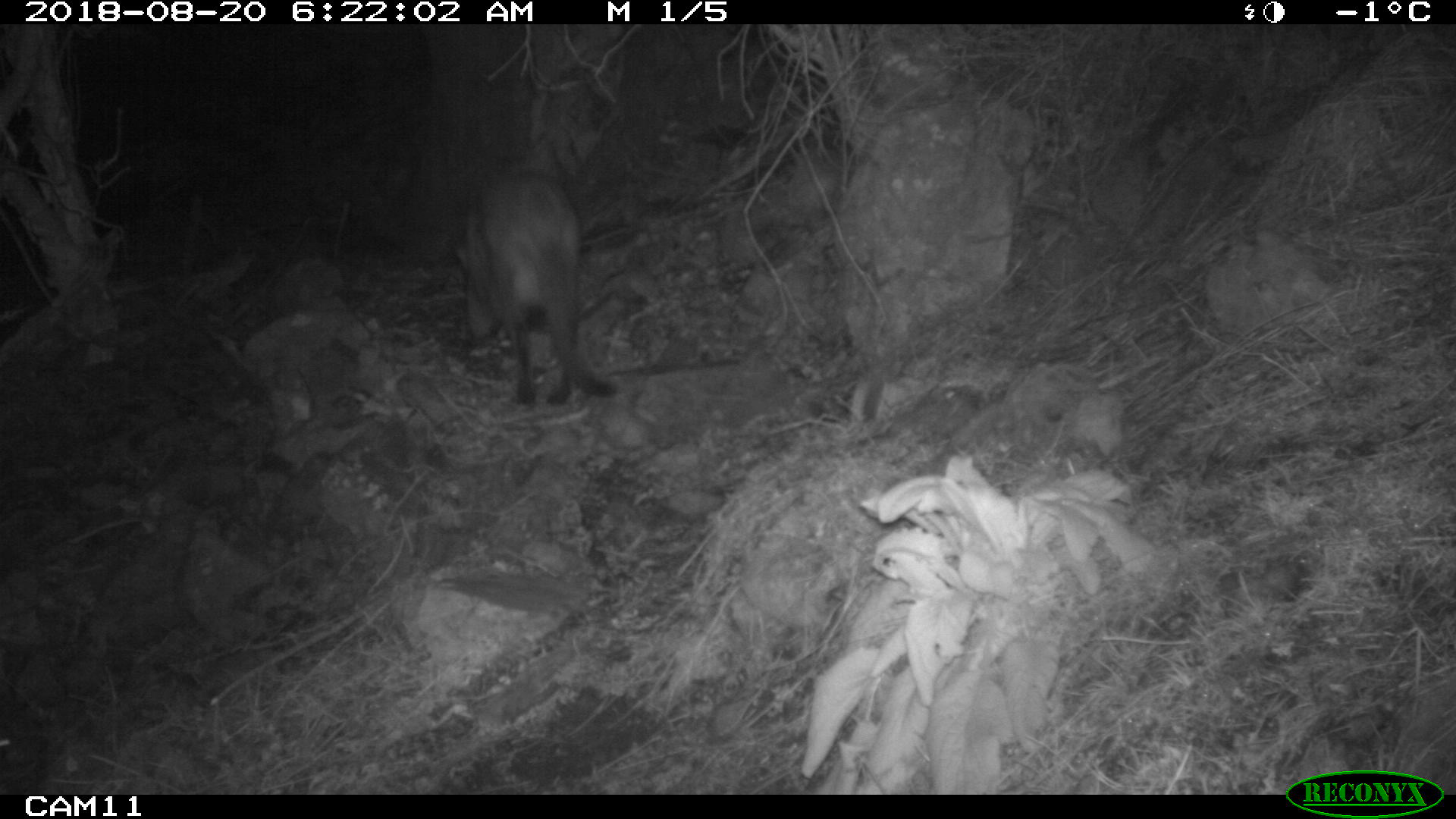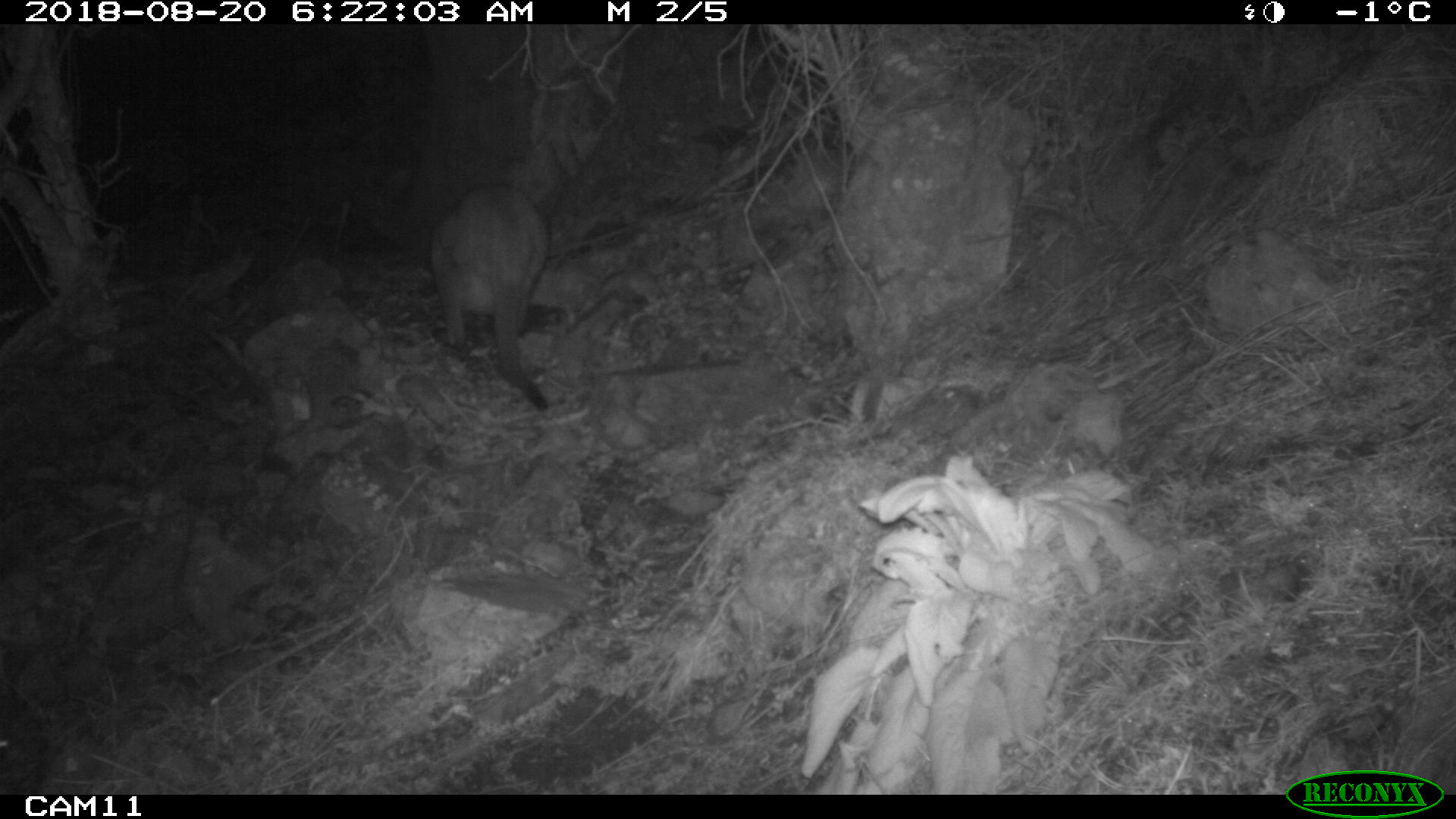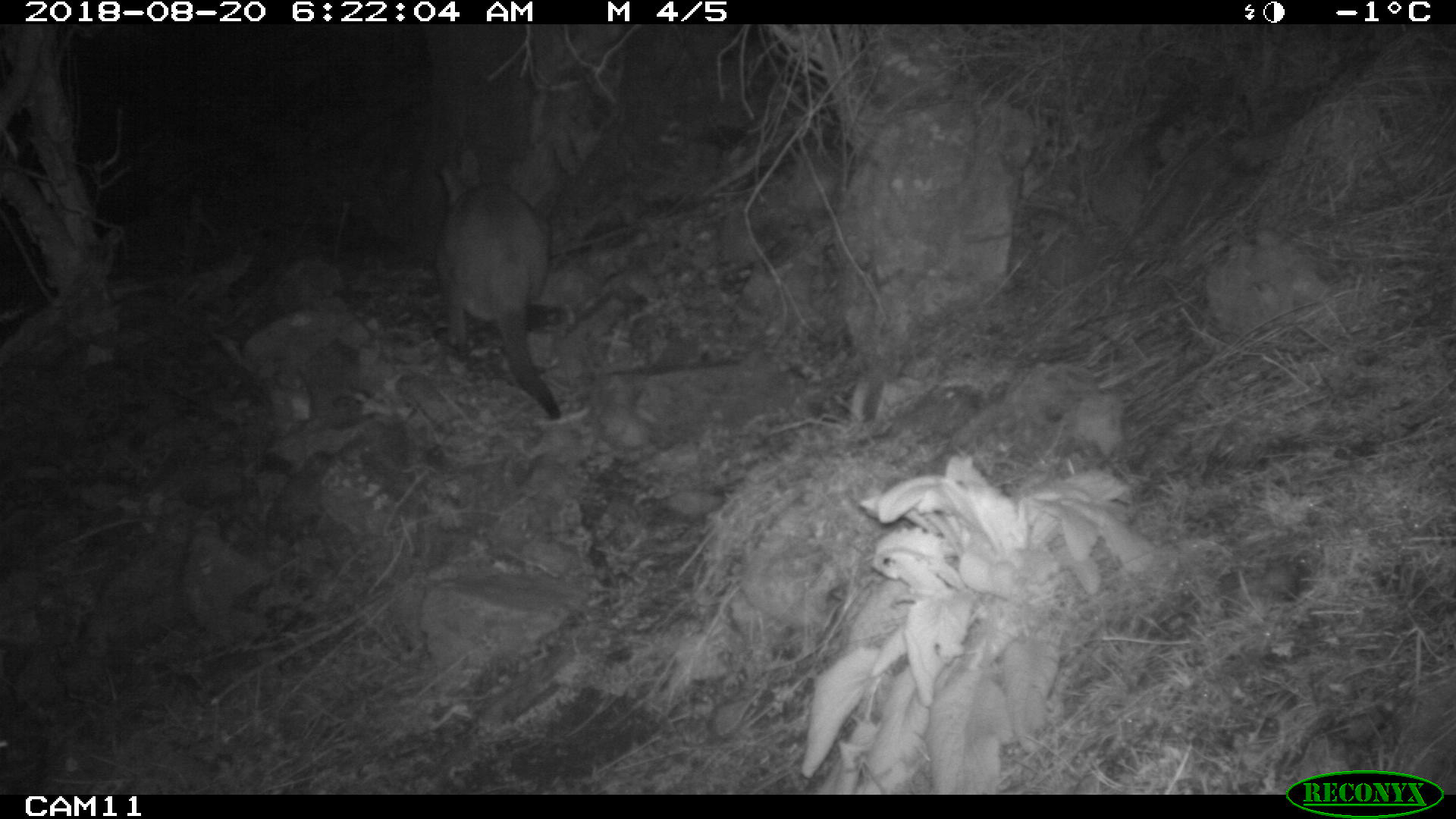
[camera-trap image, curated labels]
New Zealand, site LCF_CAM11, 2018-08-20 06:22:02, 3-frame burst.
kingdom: Animalia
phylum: Chordata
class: Mammalia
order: Diprotodontia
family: Macropodidae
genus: Notamacropus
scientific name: Notamacropus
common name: wallaby